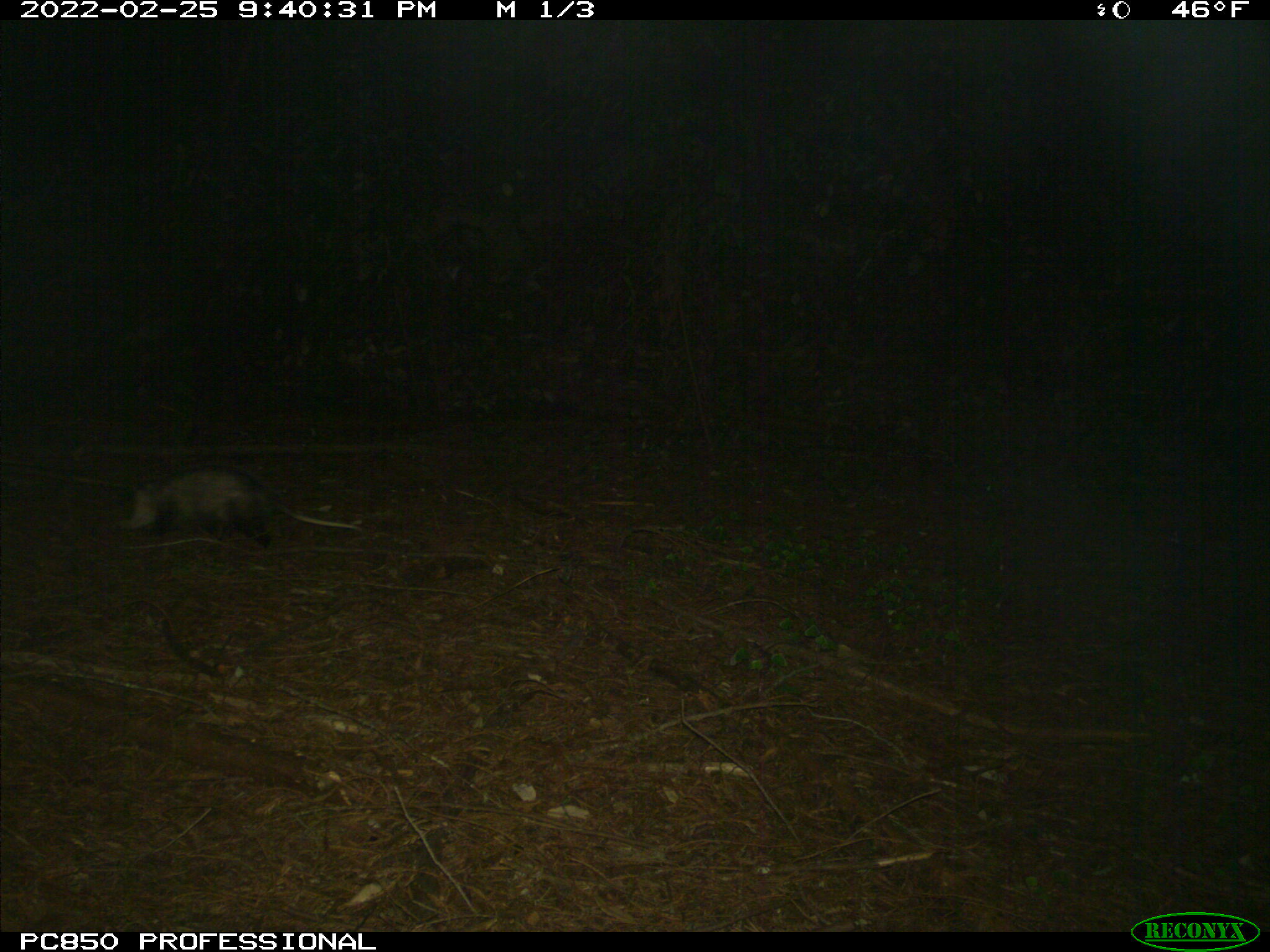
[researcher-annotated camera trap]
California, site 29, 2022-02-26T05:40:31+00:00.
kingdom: Animalia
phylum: Chordata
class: Mammalia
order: Didelphimorphia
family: Didelphidae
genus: Didelphis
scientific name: Didelphis virginiana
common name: virginia opossum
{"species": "virginia opossum (Didelphis virginiana)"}